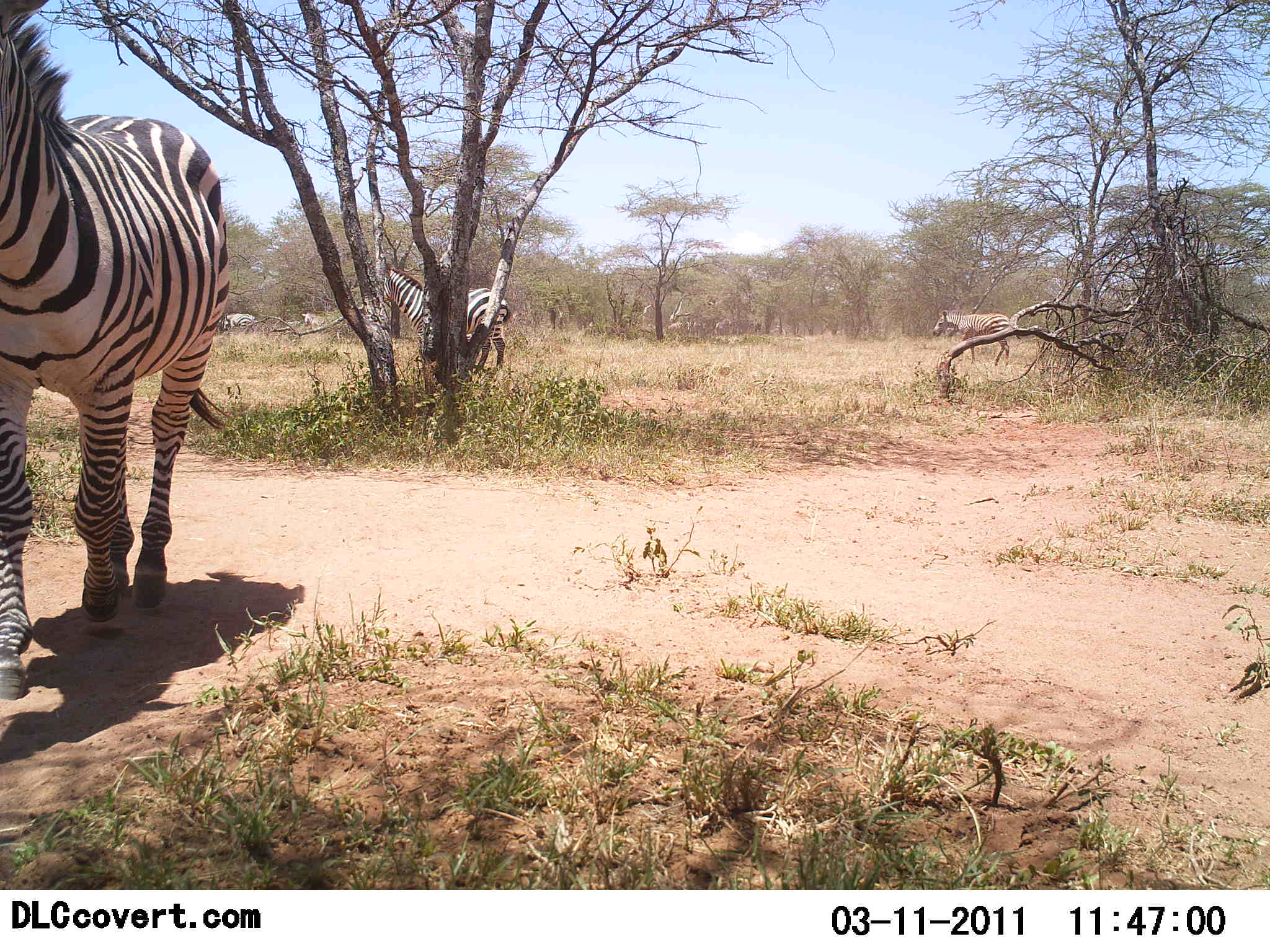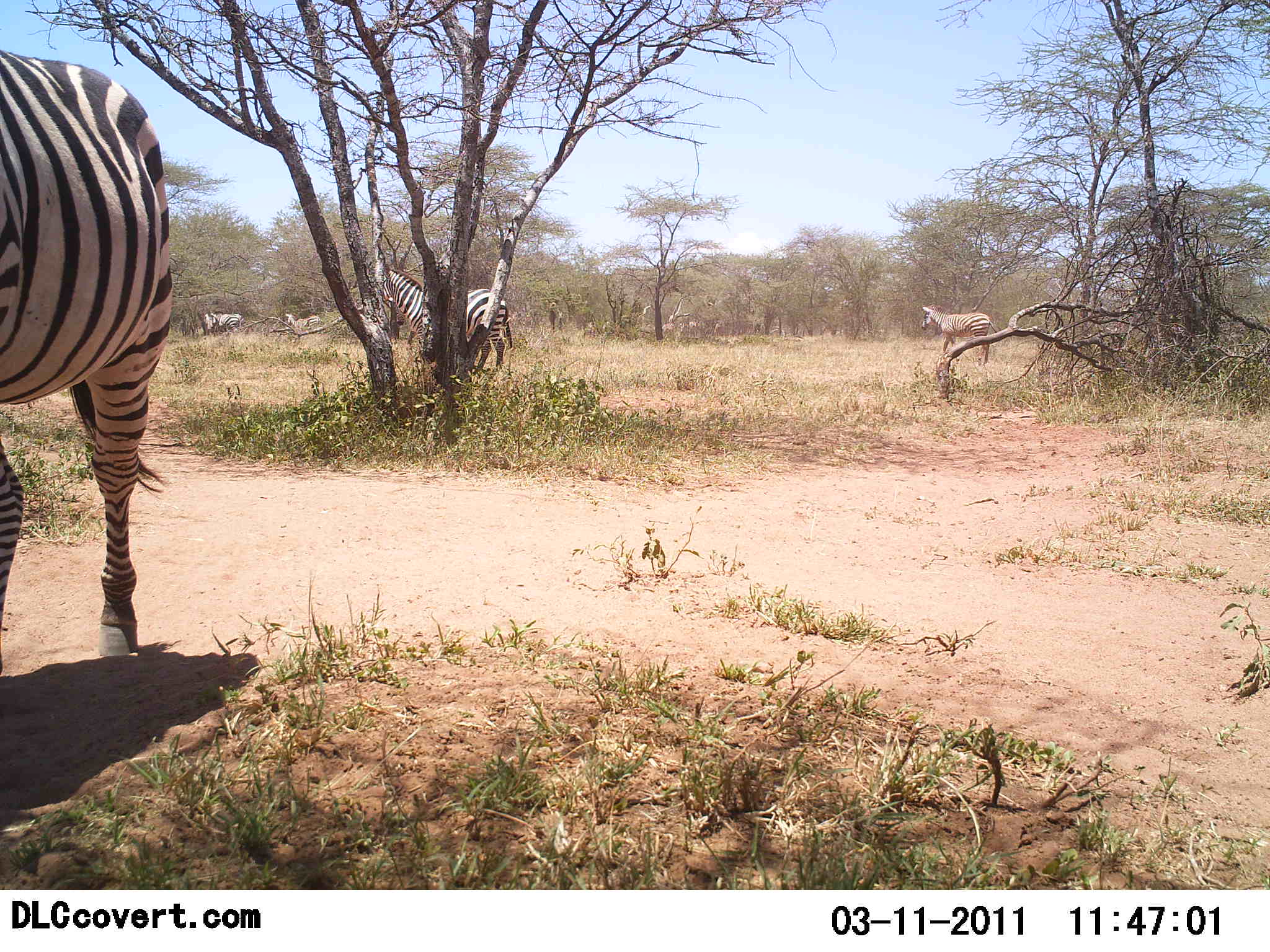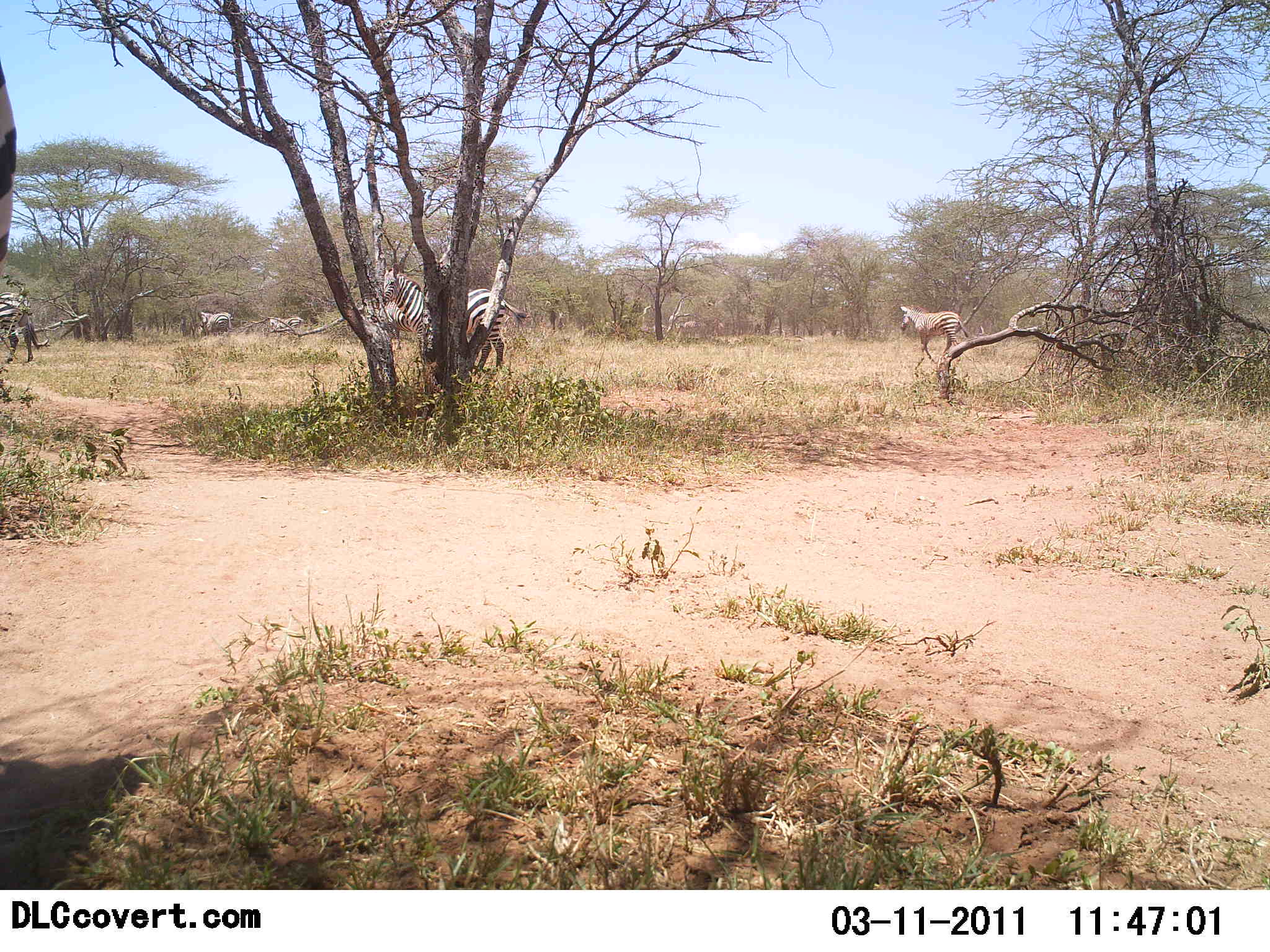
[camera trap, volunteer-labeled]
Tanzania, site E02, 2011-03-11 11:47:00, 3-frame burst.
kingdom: Animalia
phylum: Chordata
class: Mammalia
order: Perissodactyla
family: Equidae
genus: Equus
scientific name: Equus quagga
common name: plains zebra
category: zebra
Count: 6.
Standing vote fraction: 15%.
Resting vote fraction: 8%.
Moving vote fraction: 85%.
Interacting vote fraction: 0%.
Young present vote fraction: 0%.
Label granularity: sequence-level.